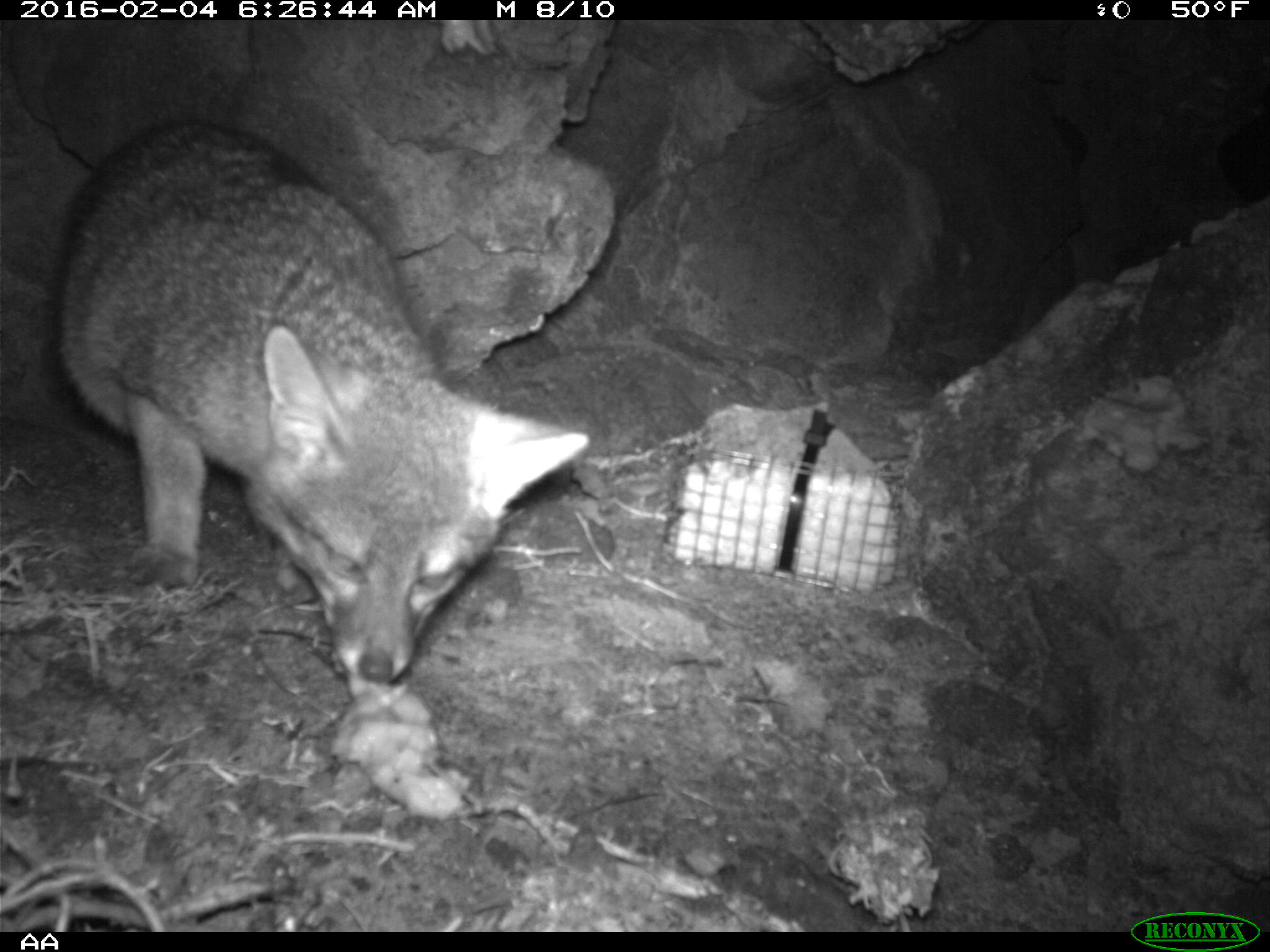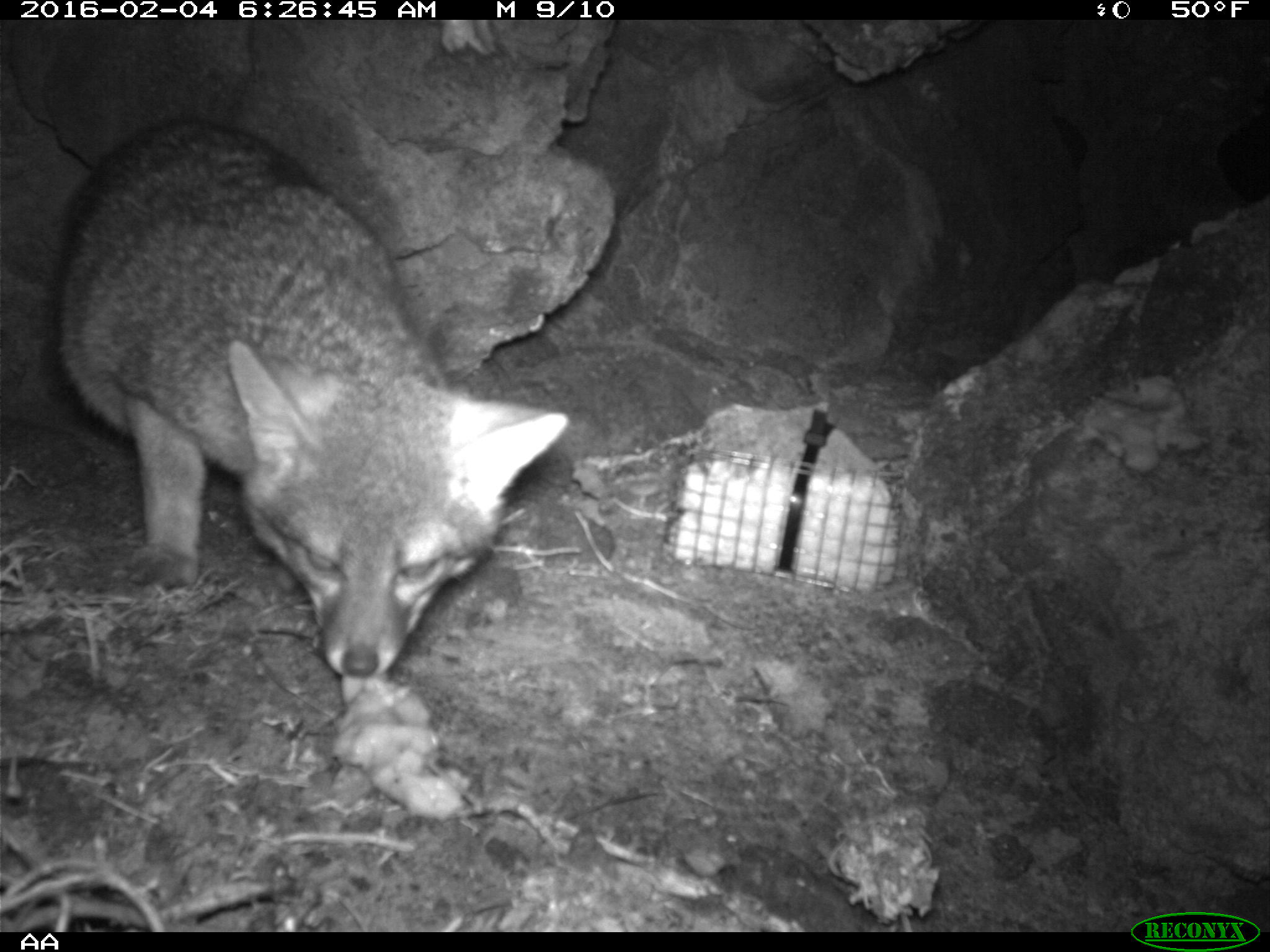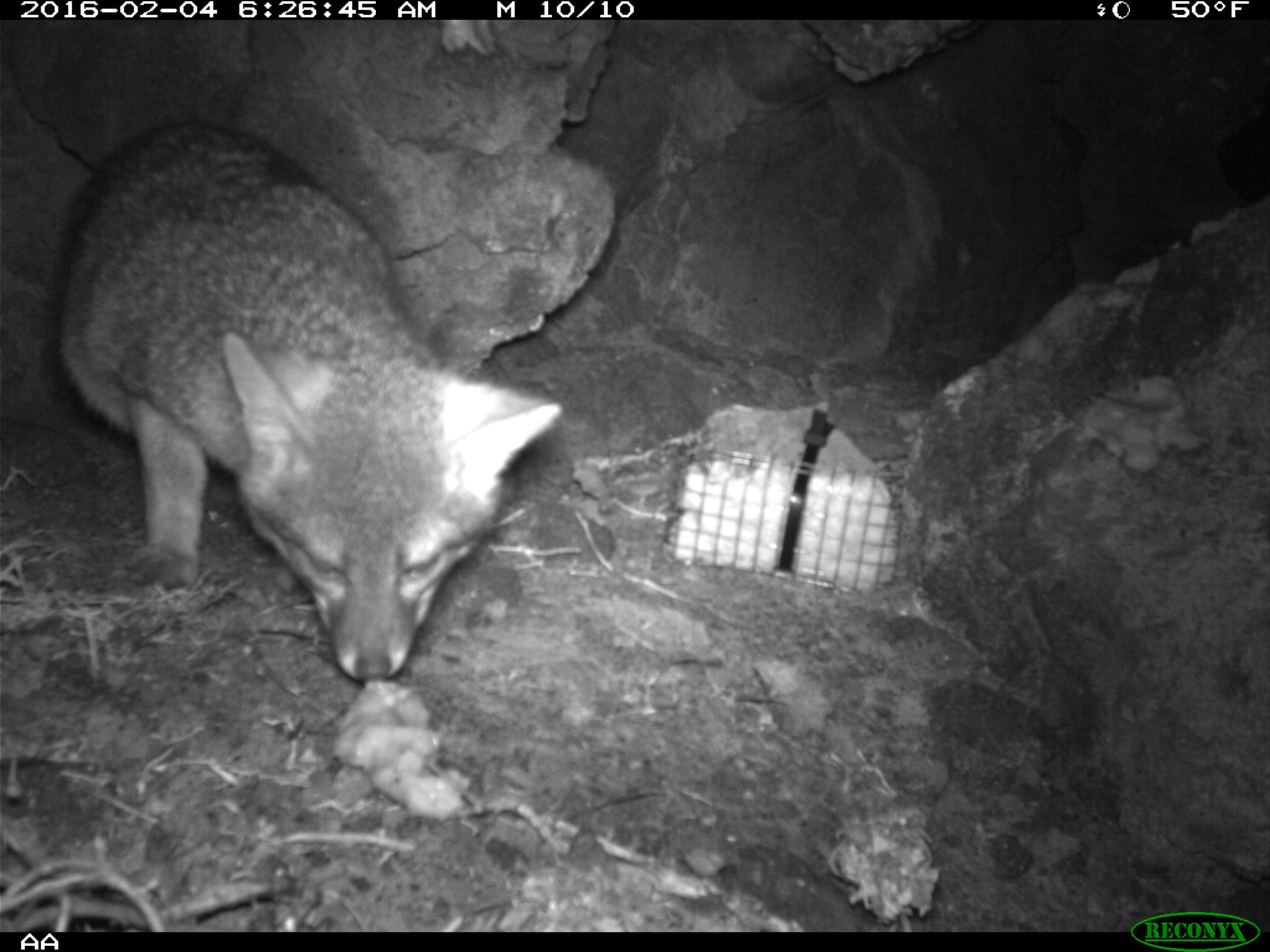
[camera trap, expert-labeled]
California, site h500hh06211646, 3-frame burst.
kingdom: Animalia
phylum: Chordata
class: Mammalia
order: Carnivora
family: Canidae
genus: Urocyon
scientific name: Urocyon littoralis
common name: island fox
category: fox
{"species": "fox (island fox) (Urocyon littoralis)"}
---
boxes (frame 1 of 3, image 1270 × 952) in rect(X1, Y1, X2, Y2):
fox: rect(47, 118, 594, 685)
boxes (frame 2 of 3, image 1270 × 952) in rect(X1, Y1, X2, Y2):
fox: rect(50, 117, 568, 707)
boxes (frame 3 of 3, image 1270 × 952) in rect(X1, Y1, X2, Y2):
fox: rect(51, 112, 562, 686)